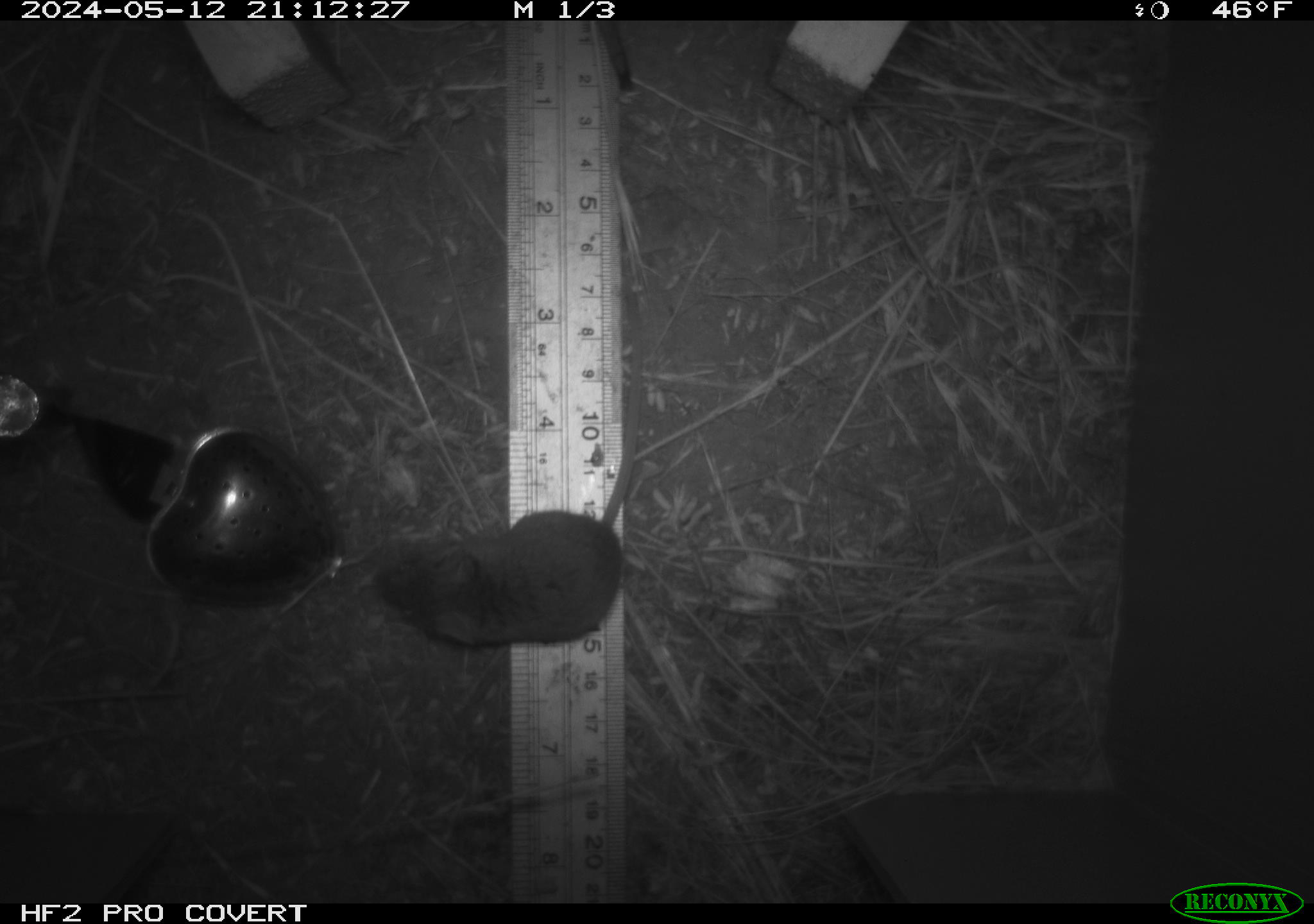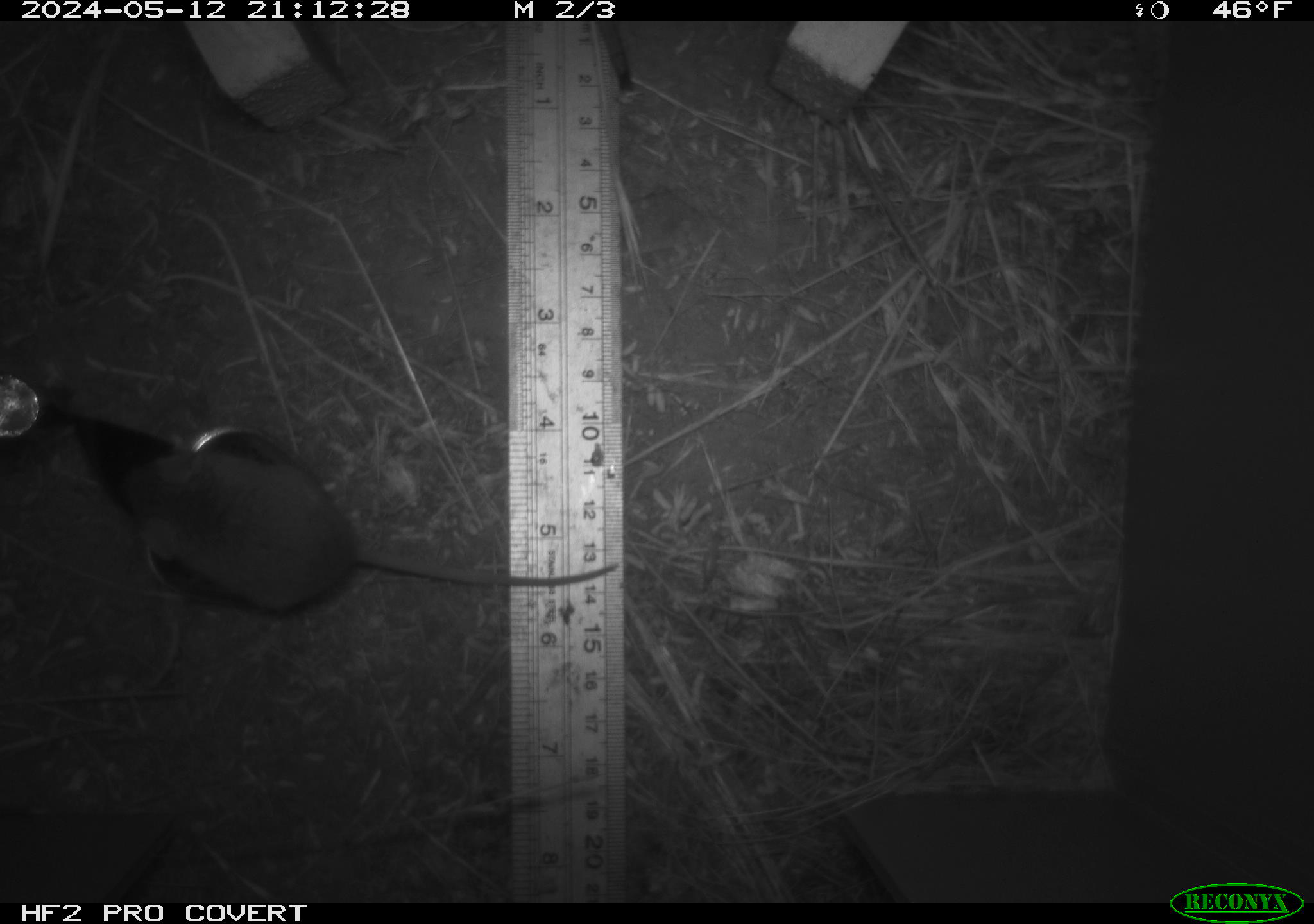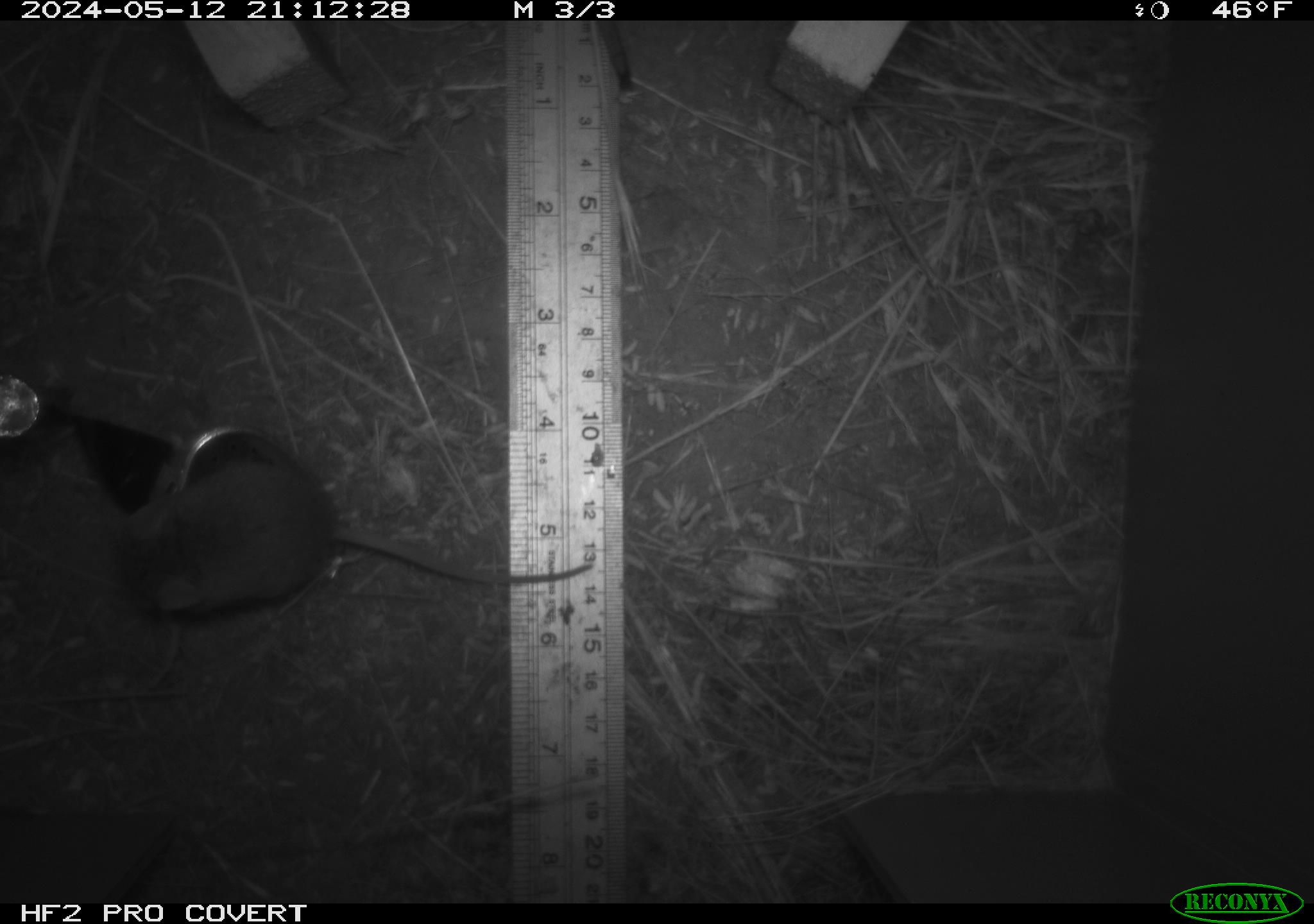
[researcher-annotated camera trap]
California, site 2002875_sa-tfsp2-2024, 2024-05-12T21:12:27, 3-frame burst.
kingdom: Animalia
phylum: Chordata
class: Mammalia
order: Rodentia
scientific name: Rodentia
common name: mouse species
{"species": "mouse species (Rodentia)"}